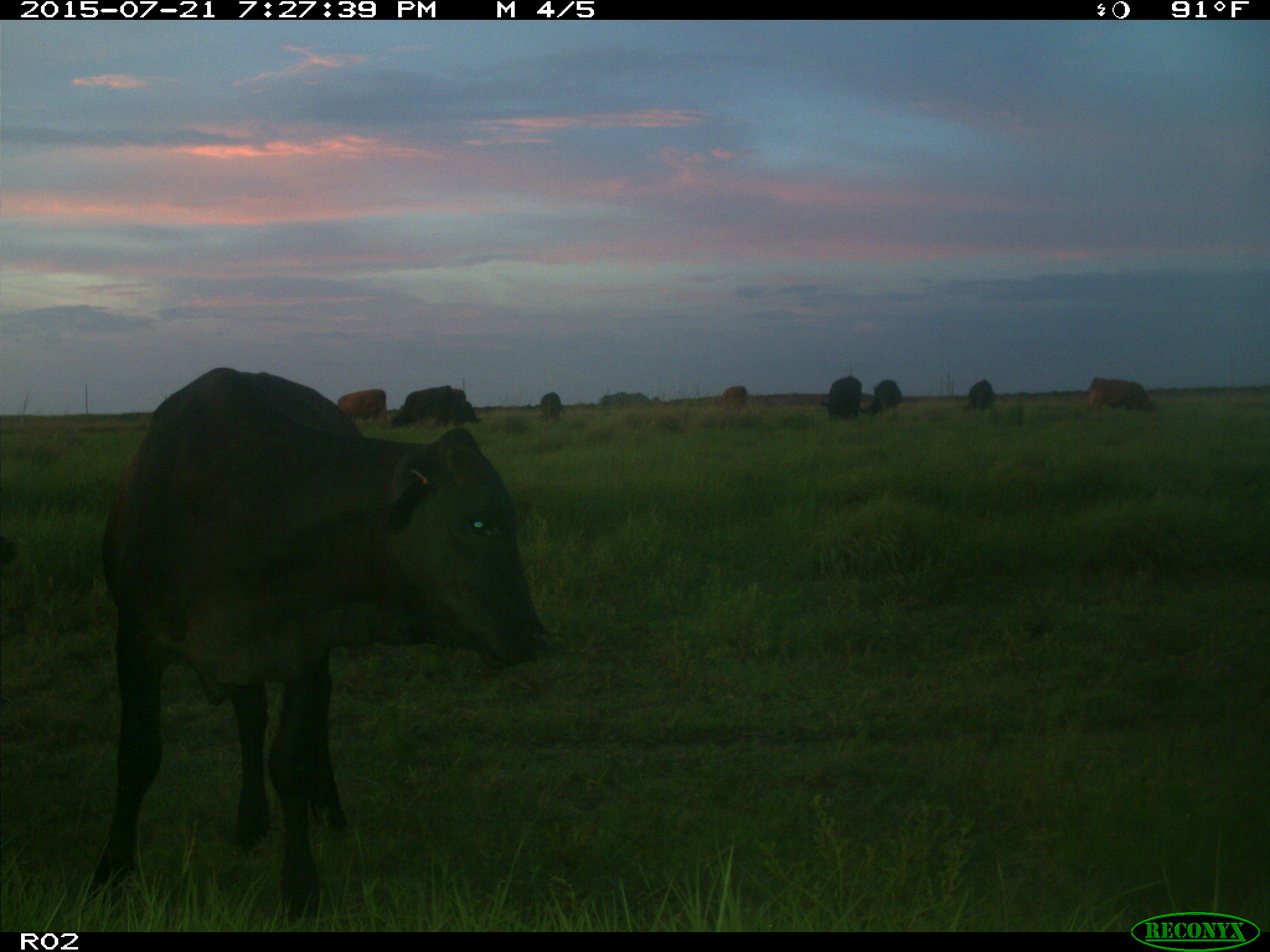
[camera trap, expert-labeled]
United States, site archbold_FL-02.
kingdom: Animalia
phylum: Chordata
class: Mammalia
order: Artiodactyla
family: Bovidae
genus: Bos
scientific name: Bos taurus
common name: domestic cow